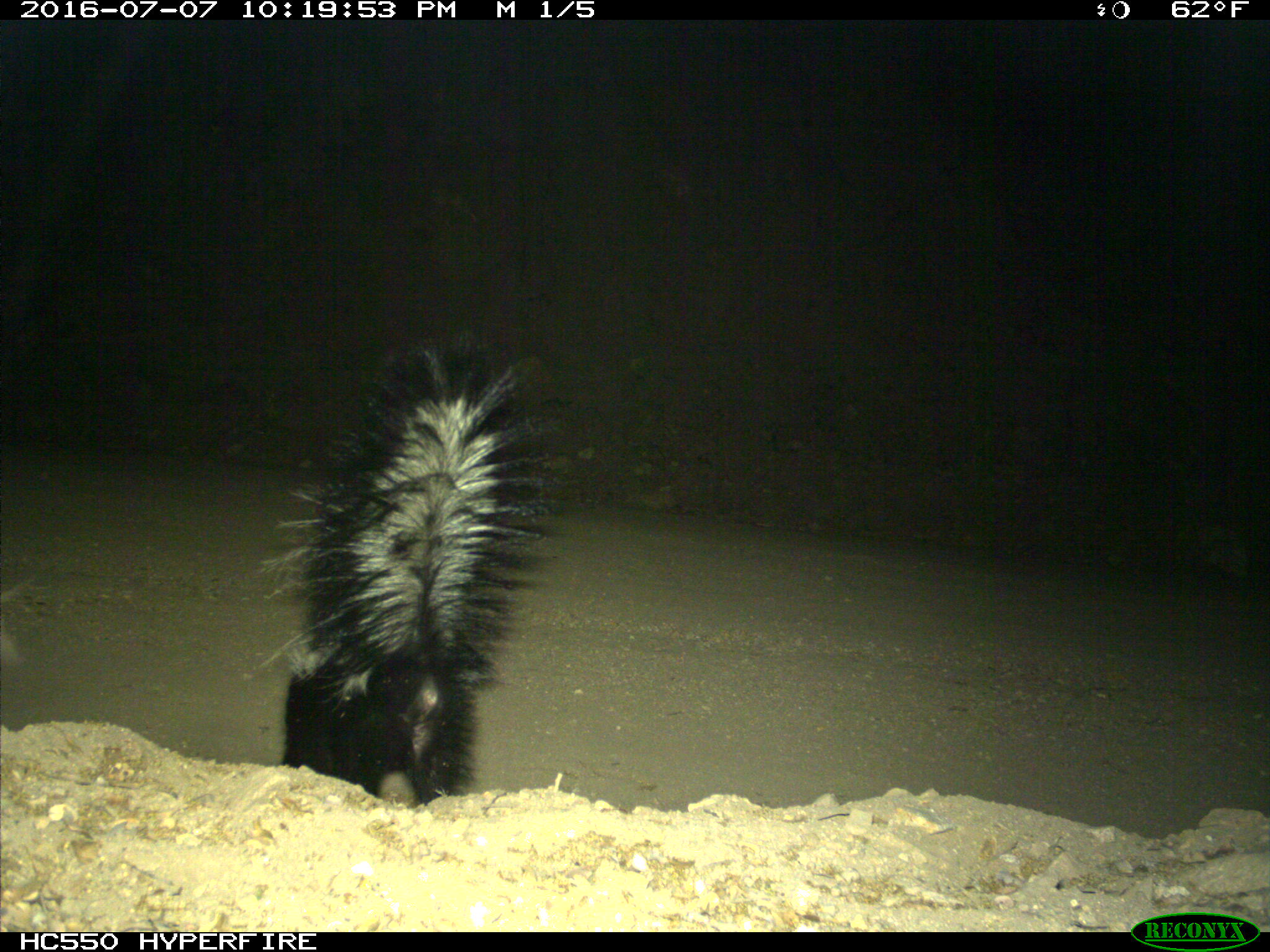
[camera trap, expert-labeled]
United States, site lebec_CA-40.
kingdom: Animalia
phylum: Chordata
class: Mammalia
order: Carnivora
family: Mephitidae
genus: Mephitis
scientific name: Mephitis mephitis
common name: striped skunk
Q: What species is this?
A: Mephitis mephitis (striped skunk).